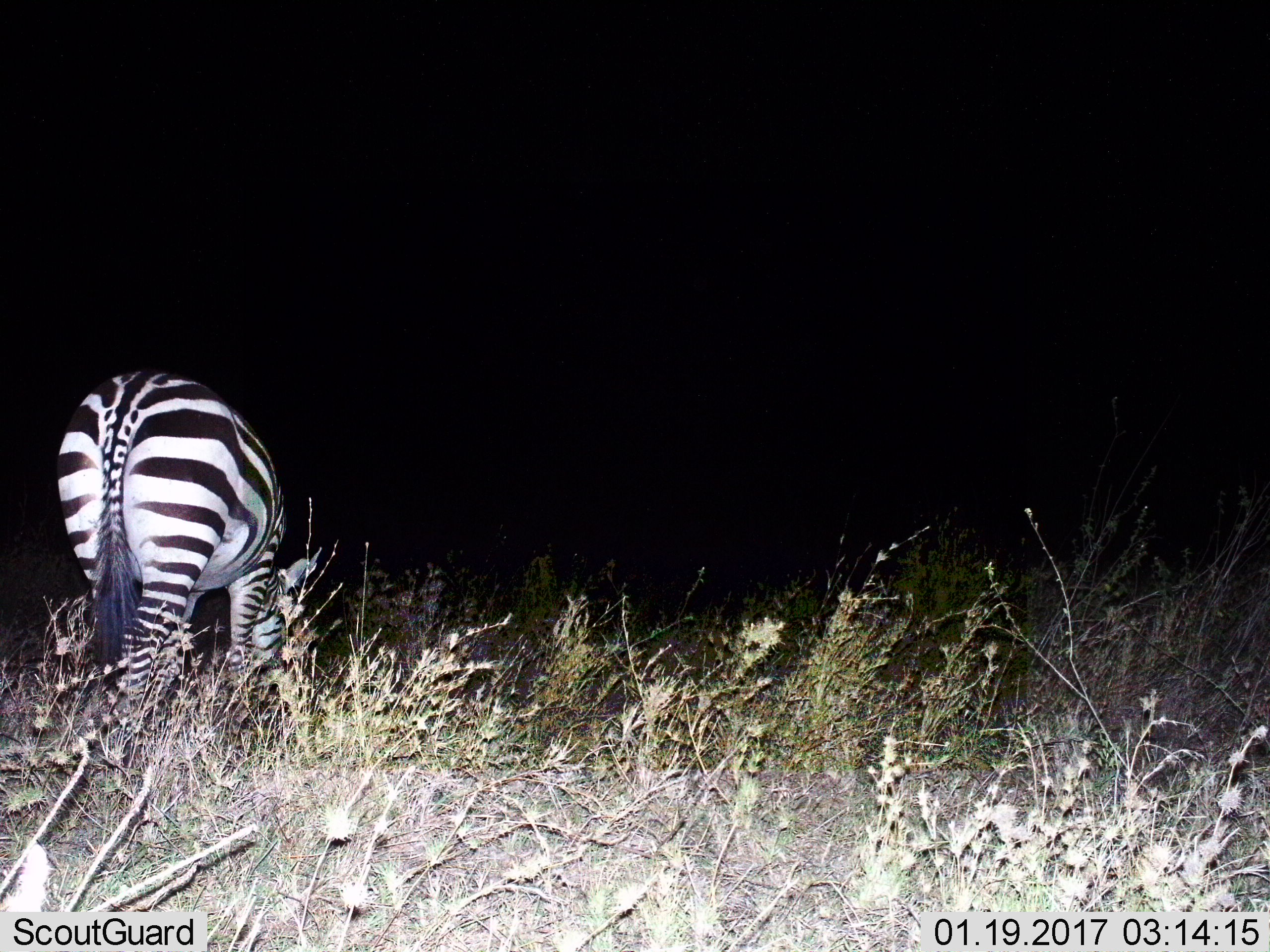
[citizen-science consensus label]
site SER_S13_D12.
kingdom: Animalia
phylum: Chordata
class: Mammalia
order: Perissodactyla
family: Equidae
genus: Equus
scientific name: Equus quagga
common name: plains zebra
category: zebraplains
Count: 1.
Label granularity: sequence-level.